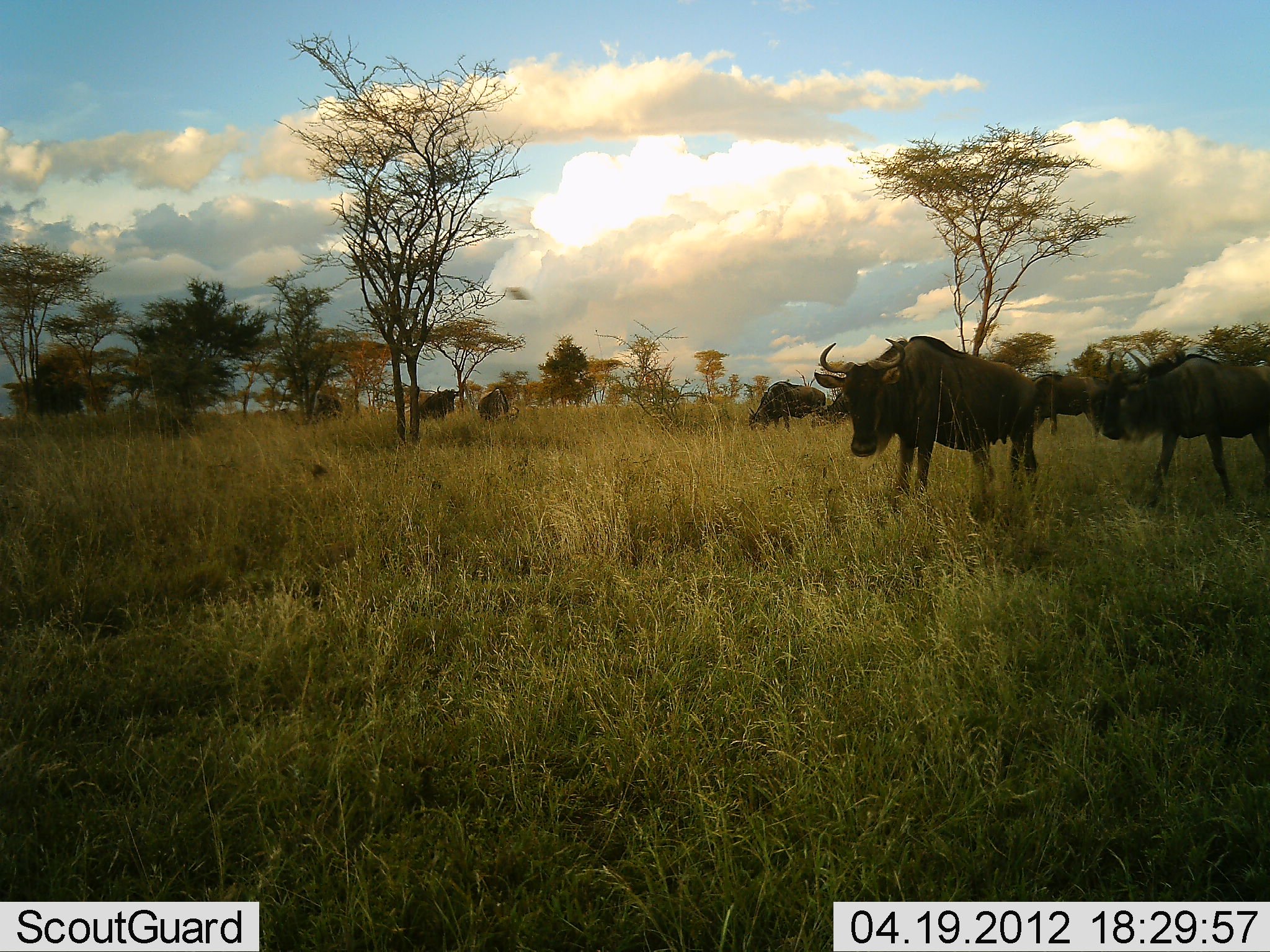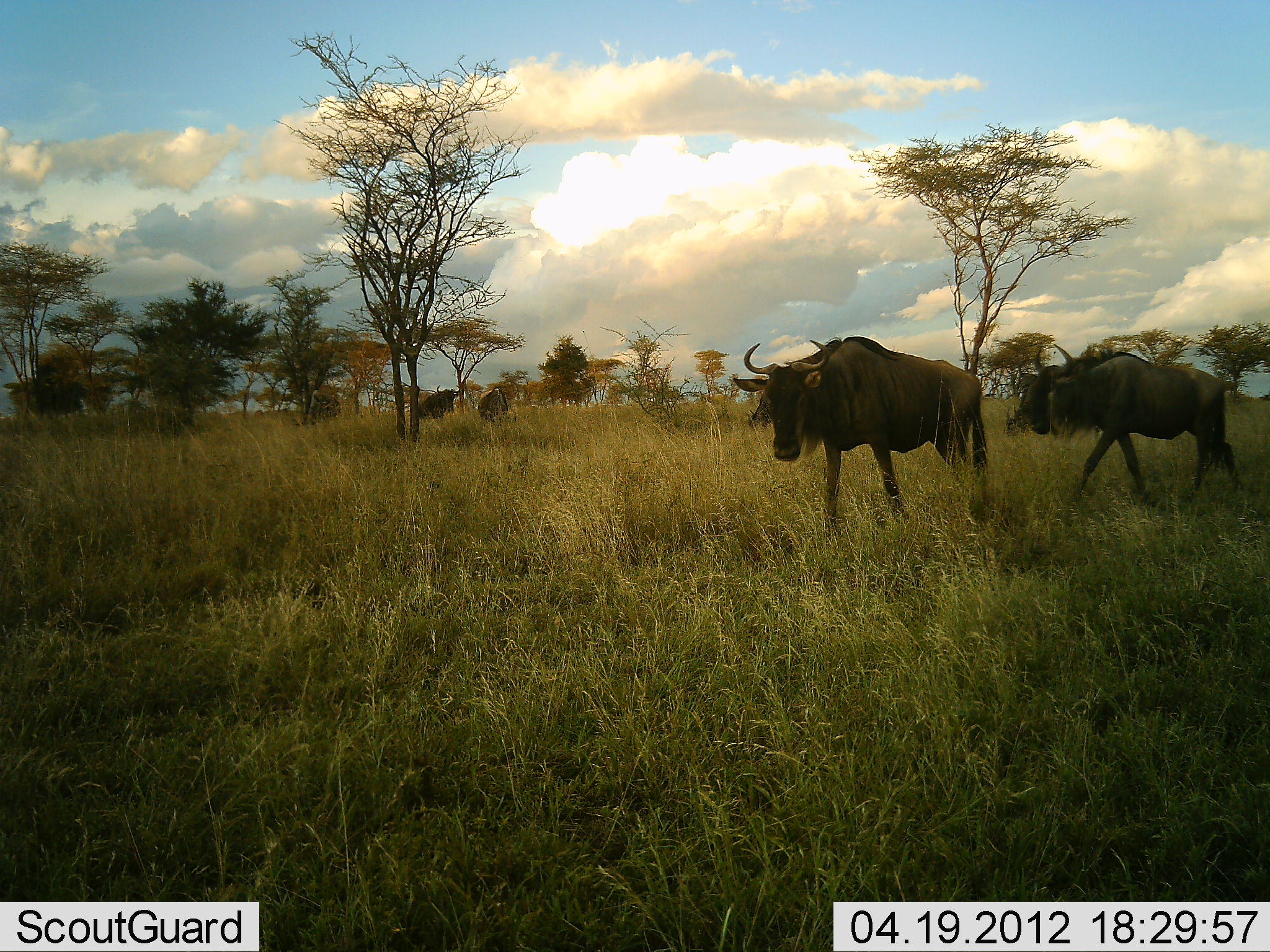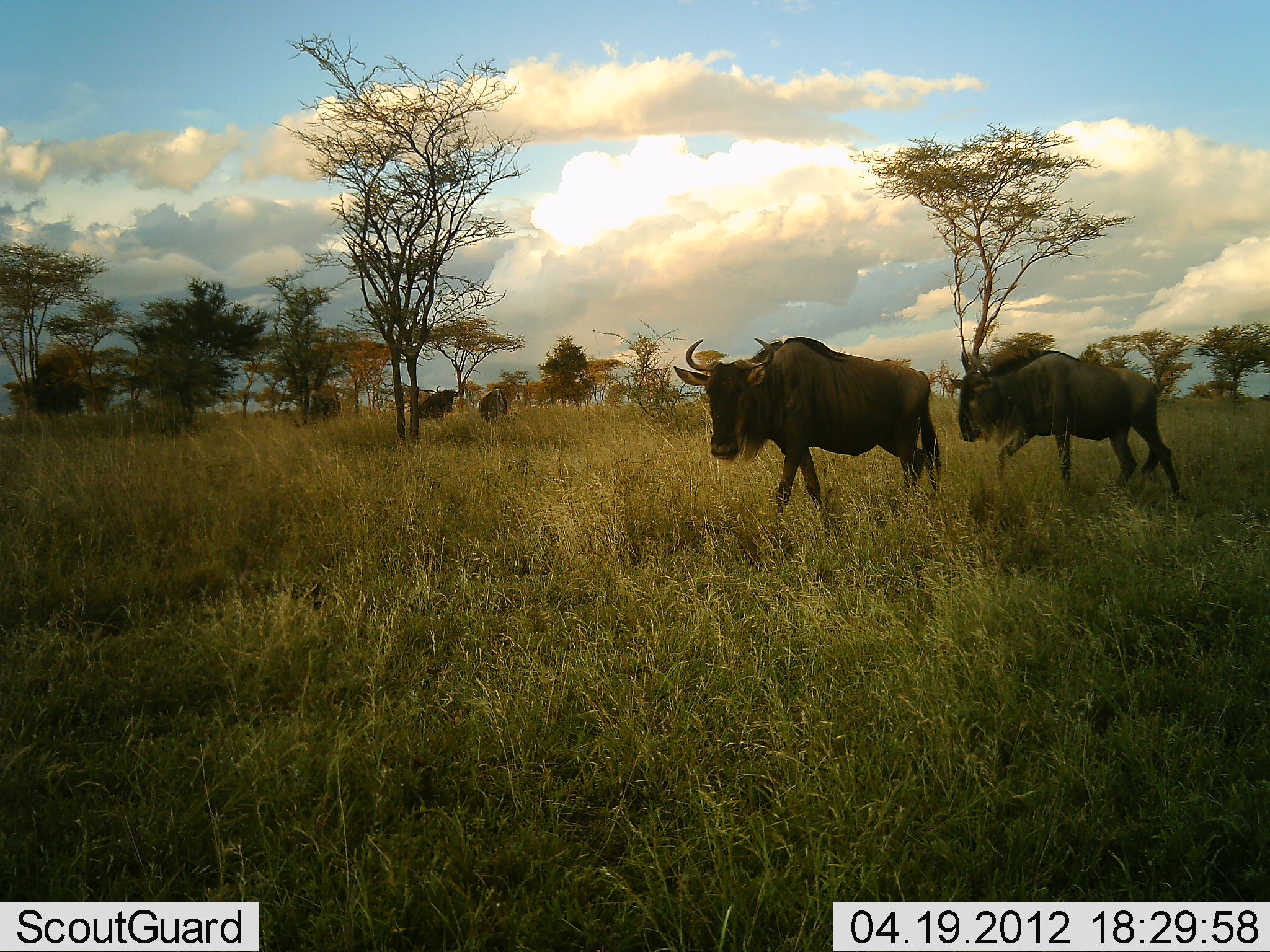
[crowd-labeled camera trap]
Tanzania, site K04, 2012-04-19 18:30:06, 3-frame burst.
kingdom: Animalia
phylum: Chordata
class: Mammalia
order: Artiodactyla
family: Bovidae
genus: Connochaetes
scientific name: Connochaetes taurinus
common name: blue wildebeest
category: wildebeest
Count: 5.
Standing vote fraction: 54%.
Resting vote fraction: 0%.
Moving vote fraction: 92%.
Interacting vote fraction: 0%.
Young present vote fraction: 0%.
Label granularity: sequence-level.